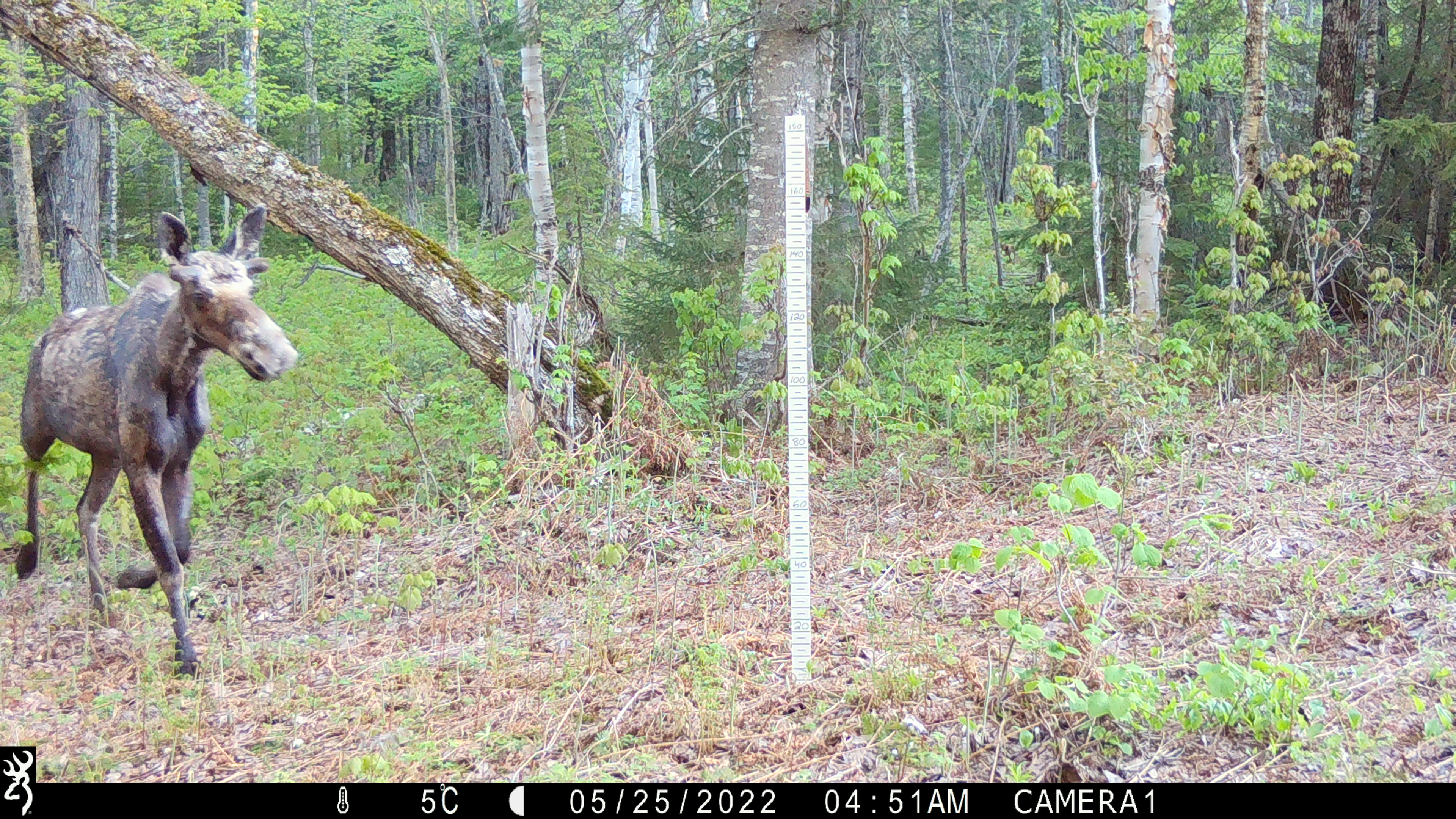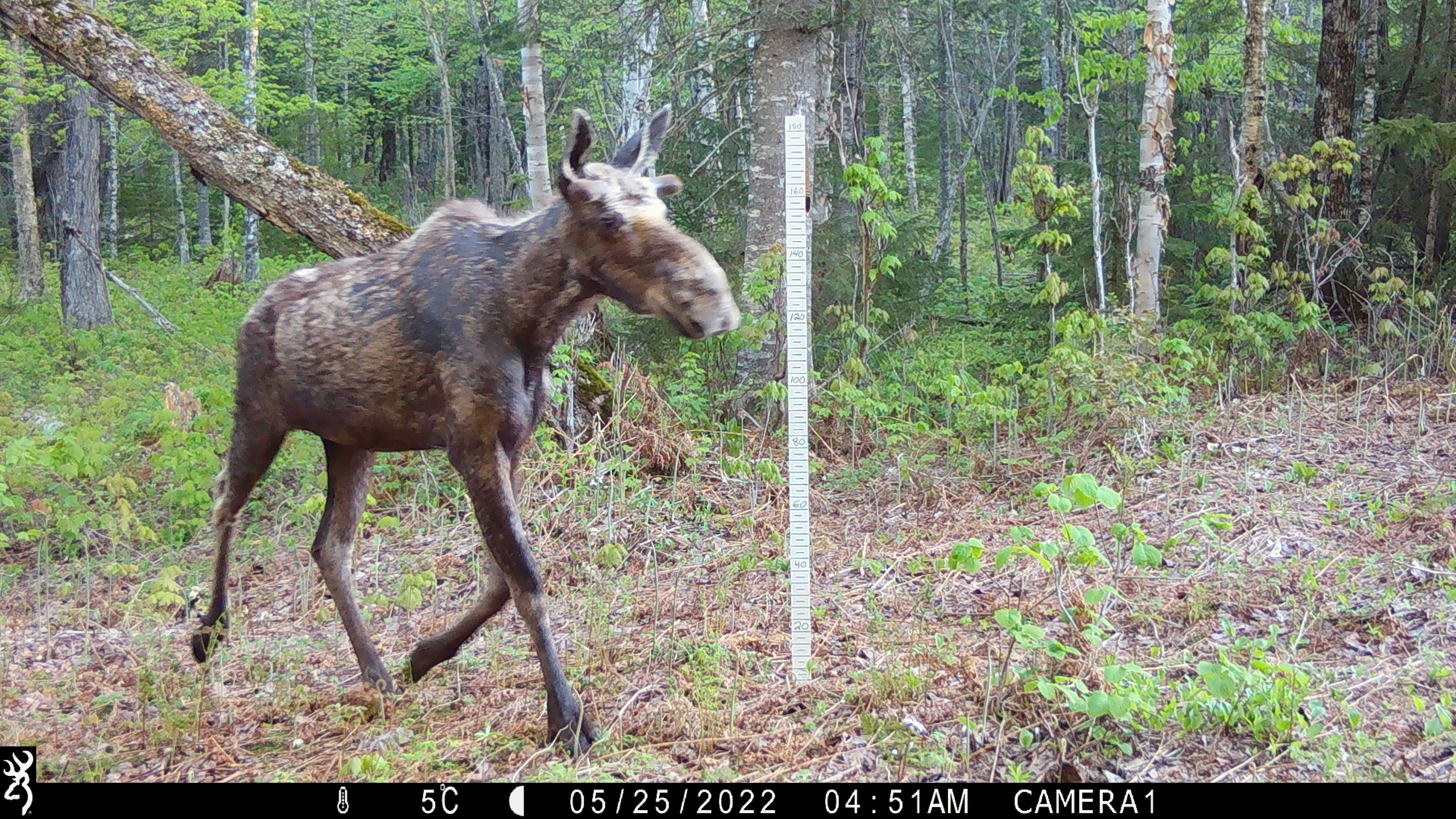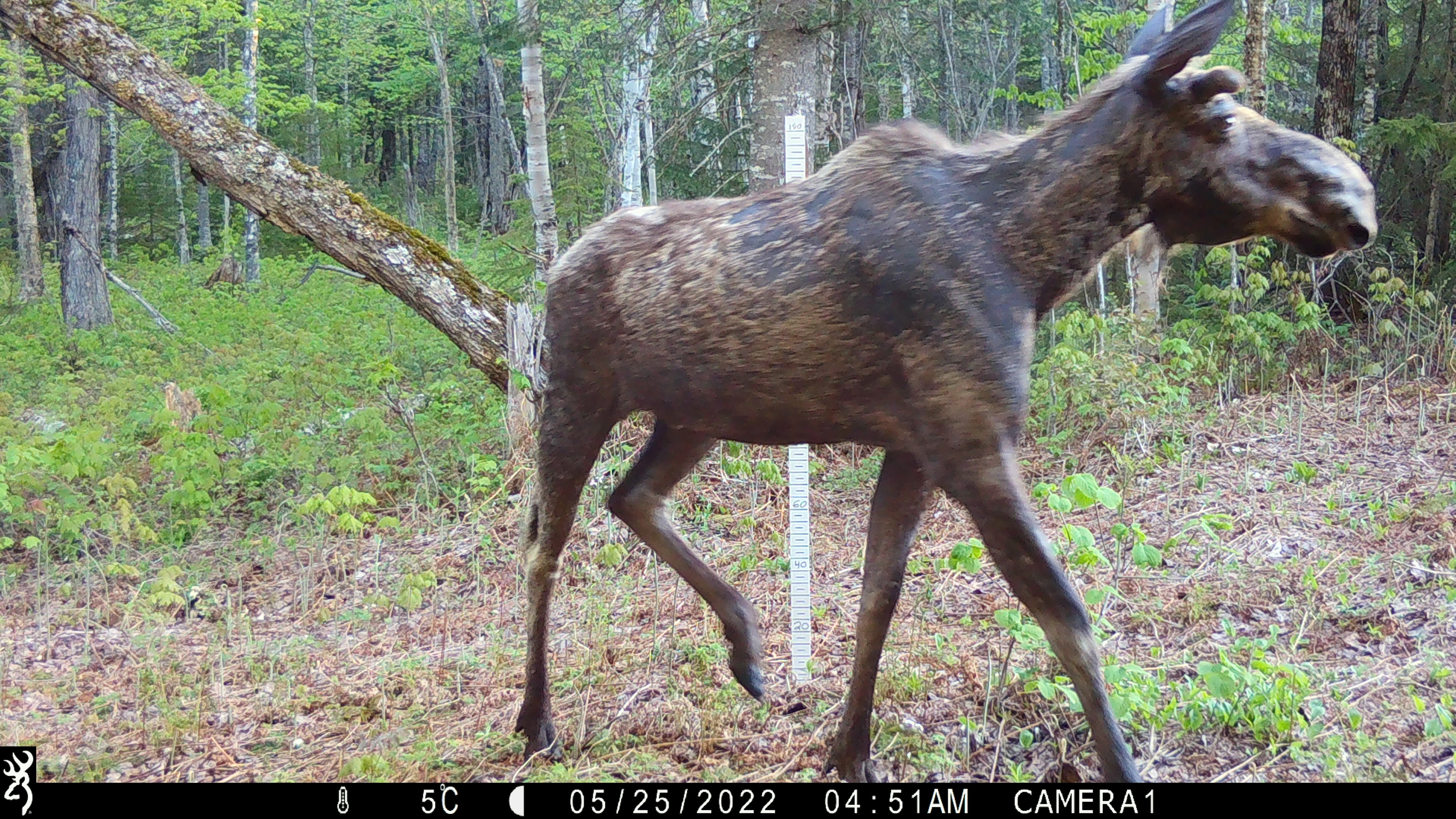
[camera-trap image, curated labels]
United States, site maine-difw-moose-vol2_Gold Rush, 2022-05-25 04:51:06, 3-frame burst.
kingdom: Animalia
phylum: Chordata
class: Mammalia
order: Artiodactyla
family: Cervidae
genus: Alces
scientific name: Alces alces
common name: moose